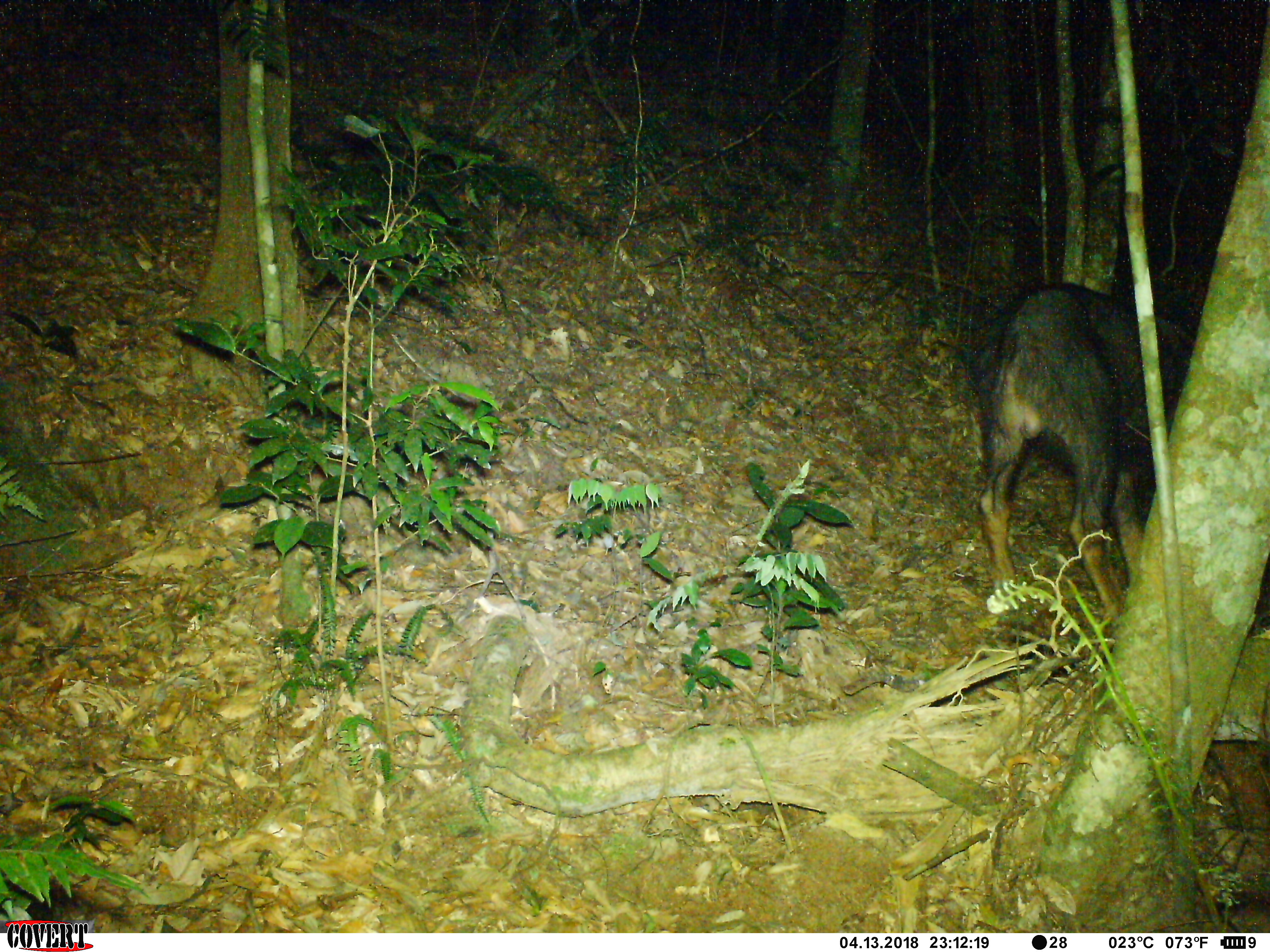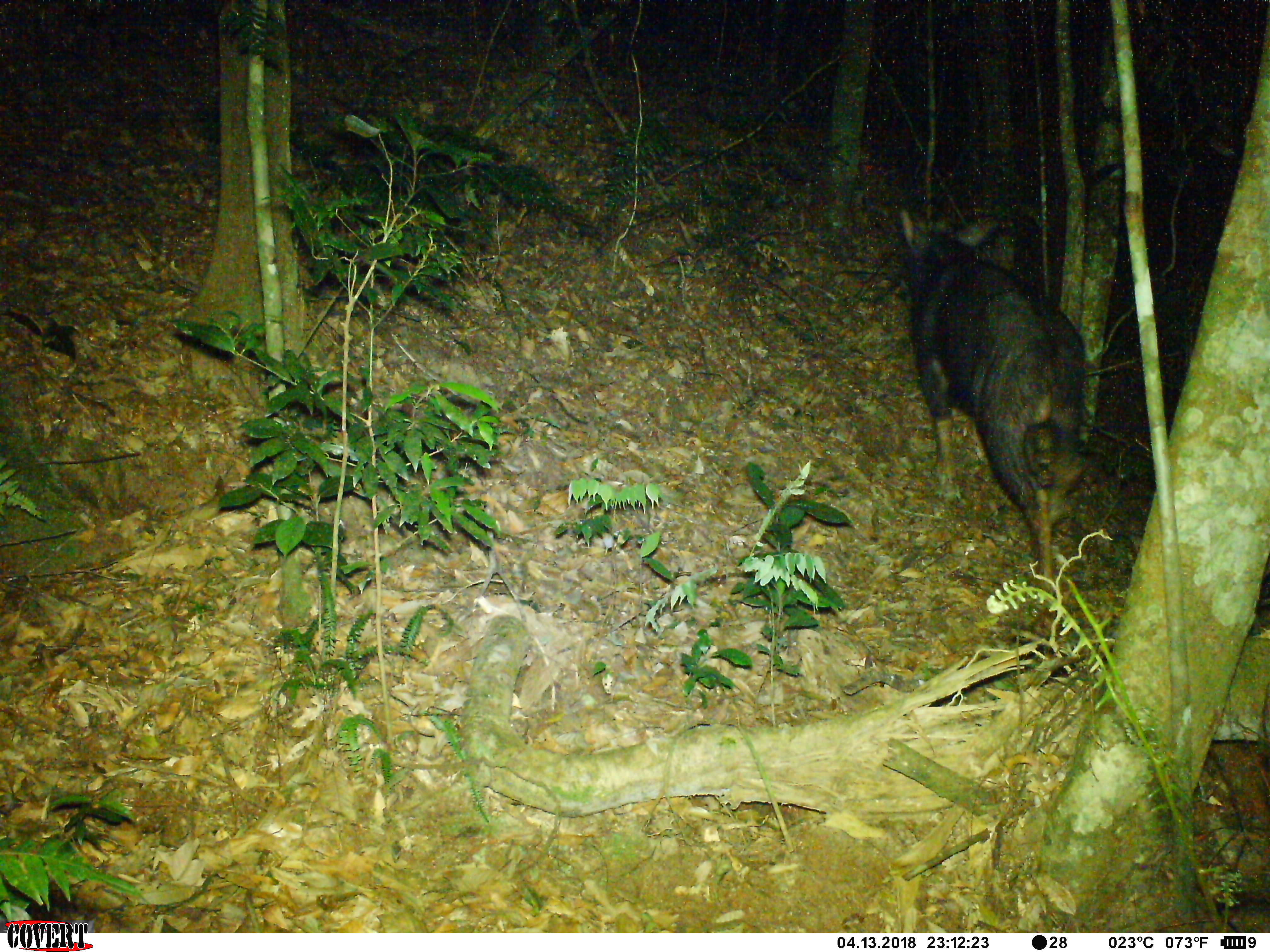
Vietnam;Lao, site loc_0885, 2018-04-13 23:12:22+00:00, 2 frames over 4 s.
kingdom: Animalia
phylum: Chordata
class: Mammalia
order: Artiodactyla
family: Bovidae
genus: Capricornis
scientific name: Capricornis sumatraensis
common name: chinese serow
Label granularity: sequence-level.